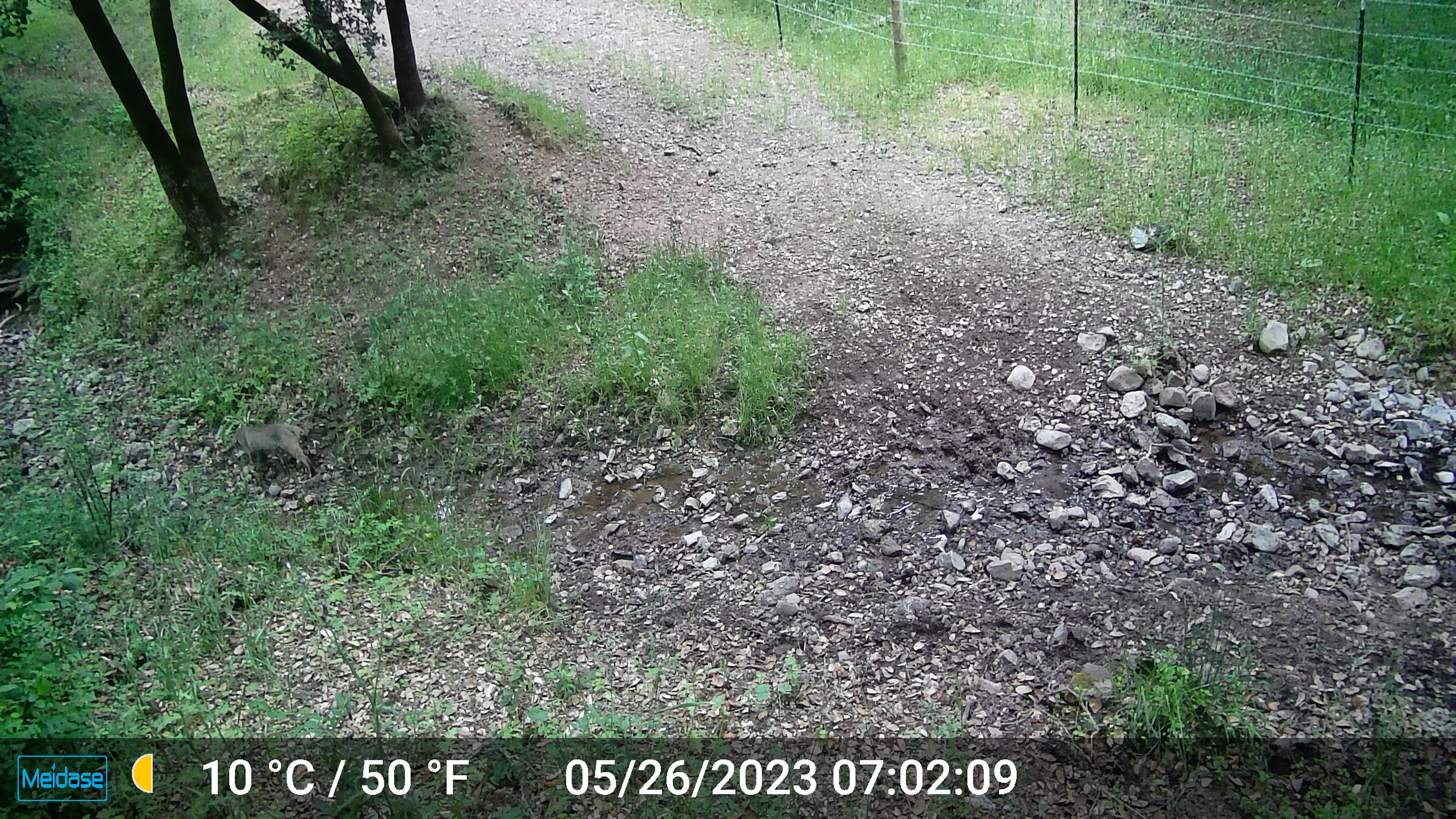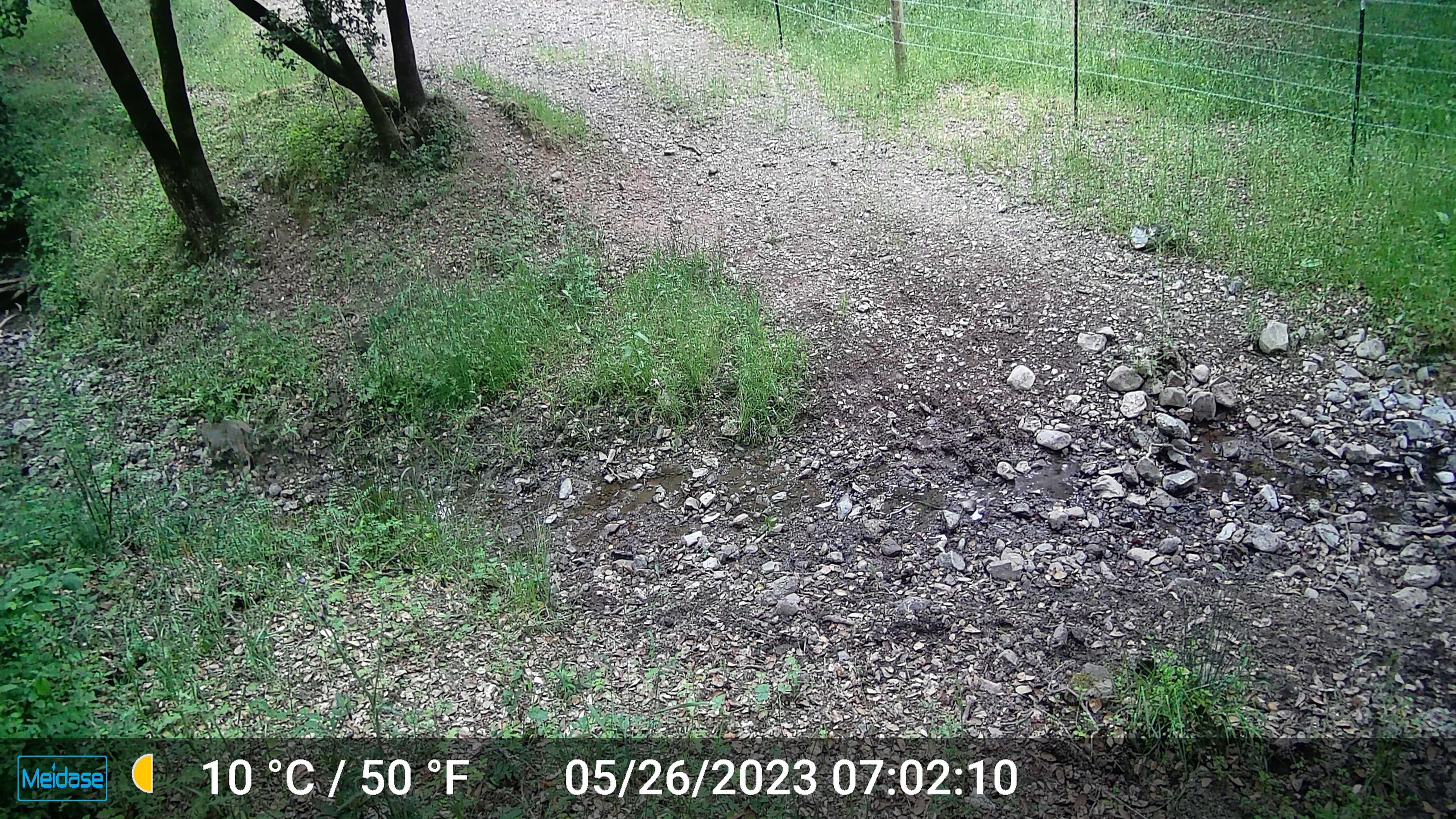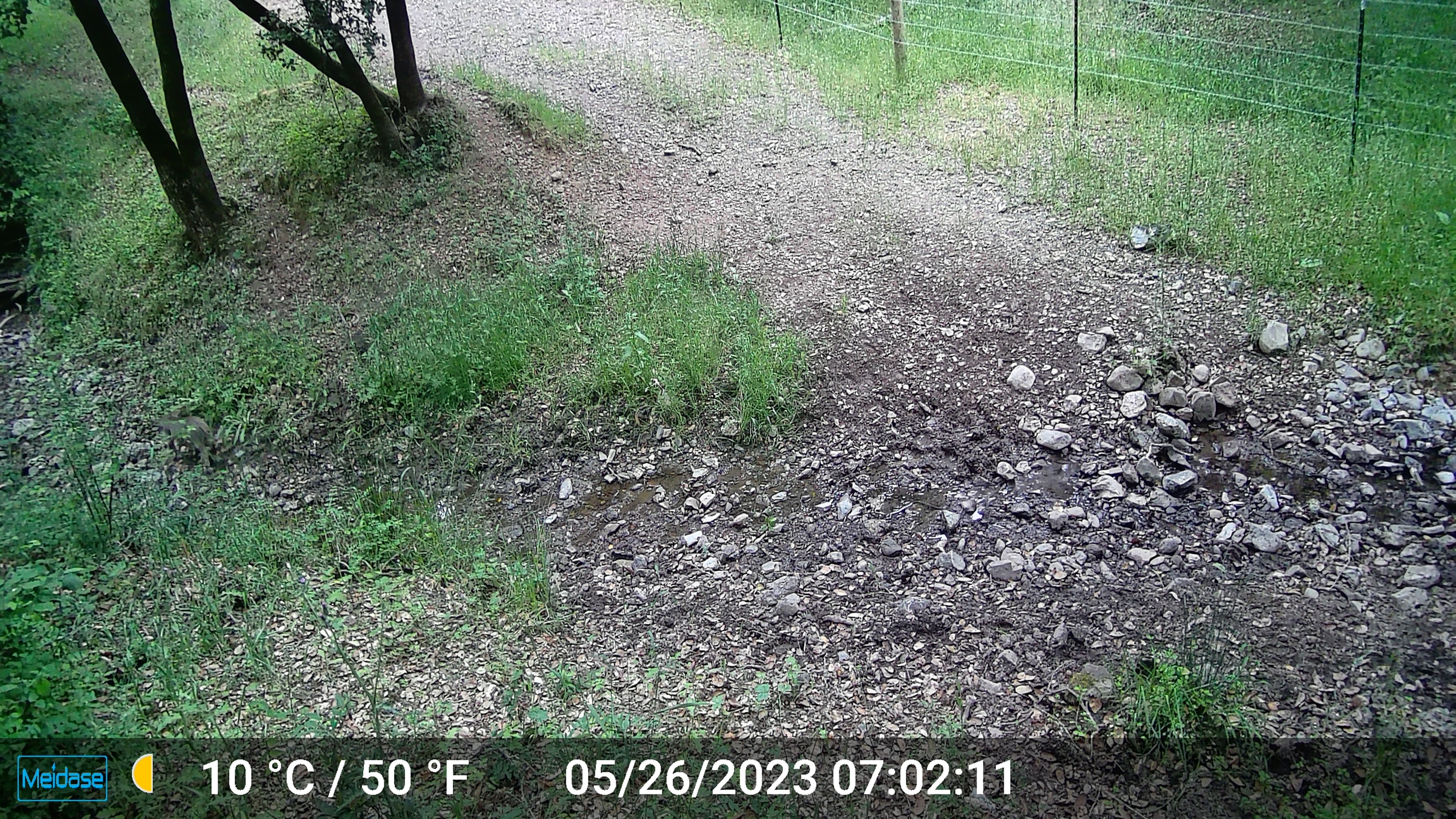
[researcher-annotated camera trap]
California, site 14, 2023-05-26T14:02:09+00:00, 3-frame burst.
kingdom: Animalia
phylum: Chordata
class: Mammalia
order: Carnivora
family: Felidae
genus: Lynx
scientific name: Lynx rufus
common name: bobcat